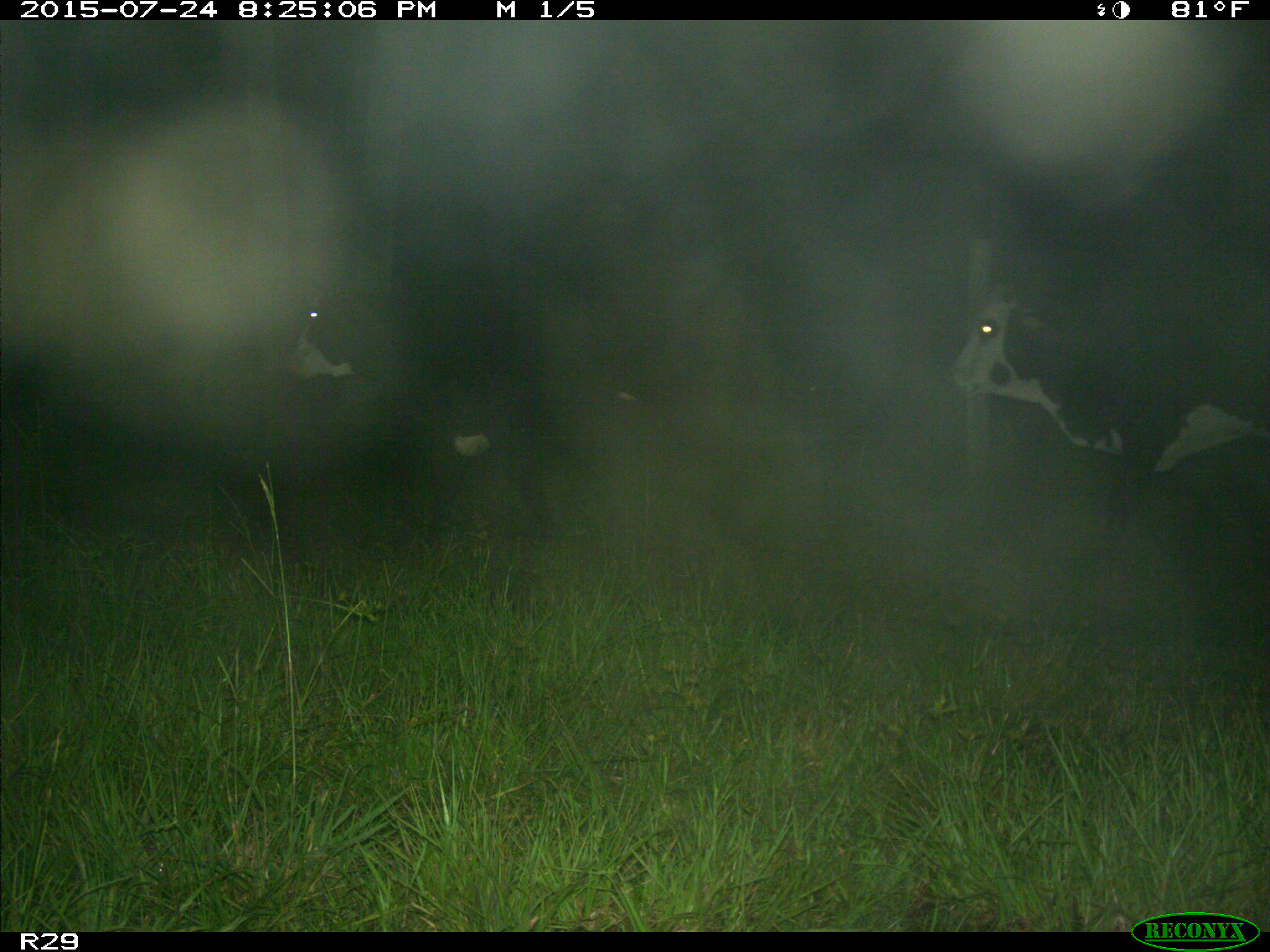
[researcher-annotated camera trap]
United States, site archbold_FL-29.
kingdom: Animalia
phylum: Chordata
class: Mammalia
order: Artiodactyla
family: Bovidae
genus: Bos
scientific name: Bos taurus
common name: domestic cow